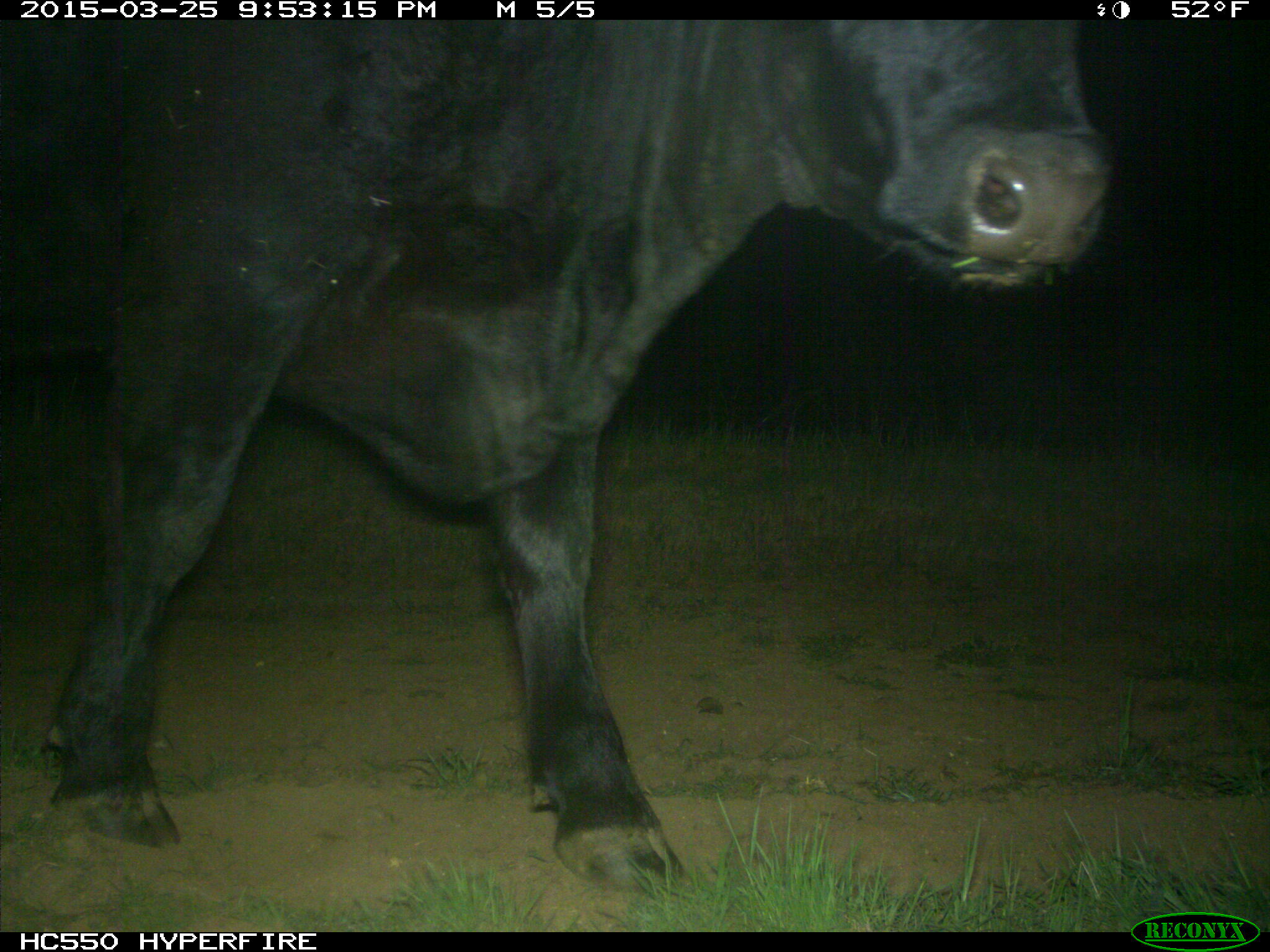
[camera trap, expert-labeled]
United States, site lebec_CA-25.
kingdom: Animalia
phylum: Chordata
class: Mammalia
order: Artiodactyla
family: Bovidae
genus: Bos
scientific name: Bos taurus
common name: domestic cow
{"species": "Bos taurus (domestic cow)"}